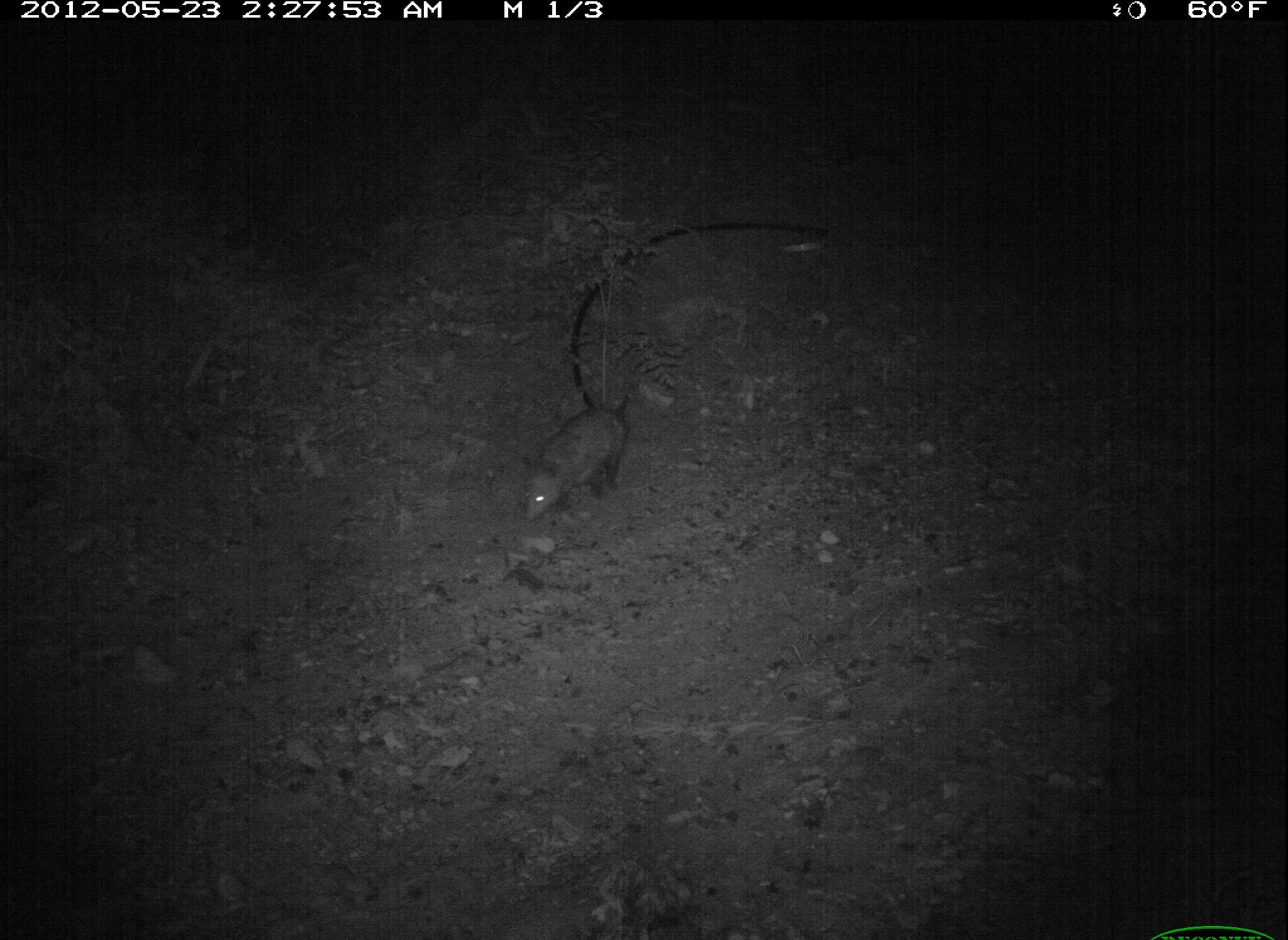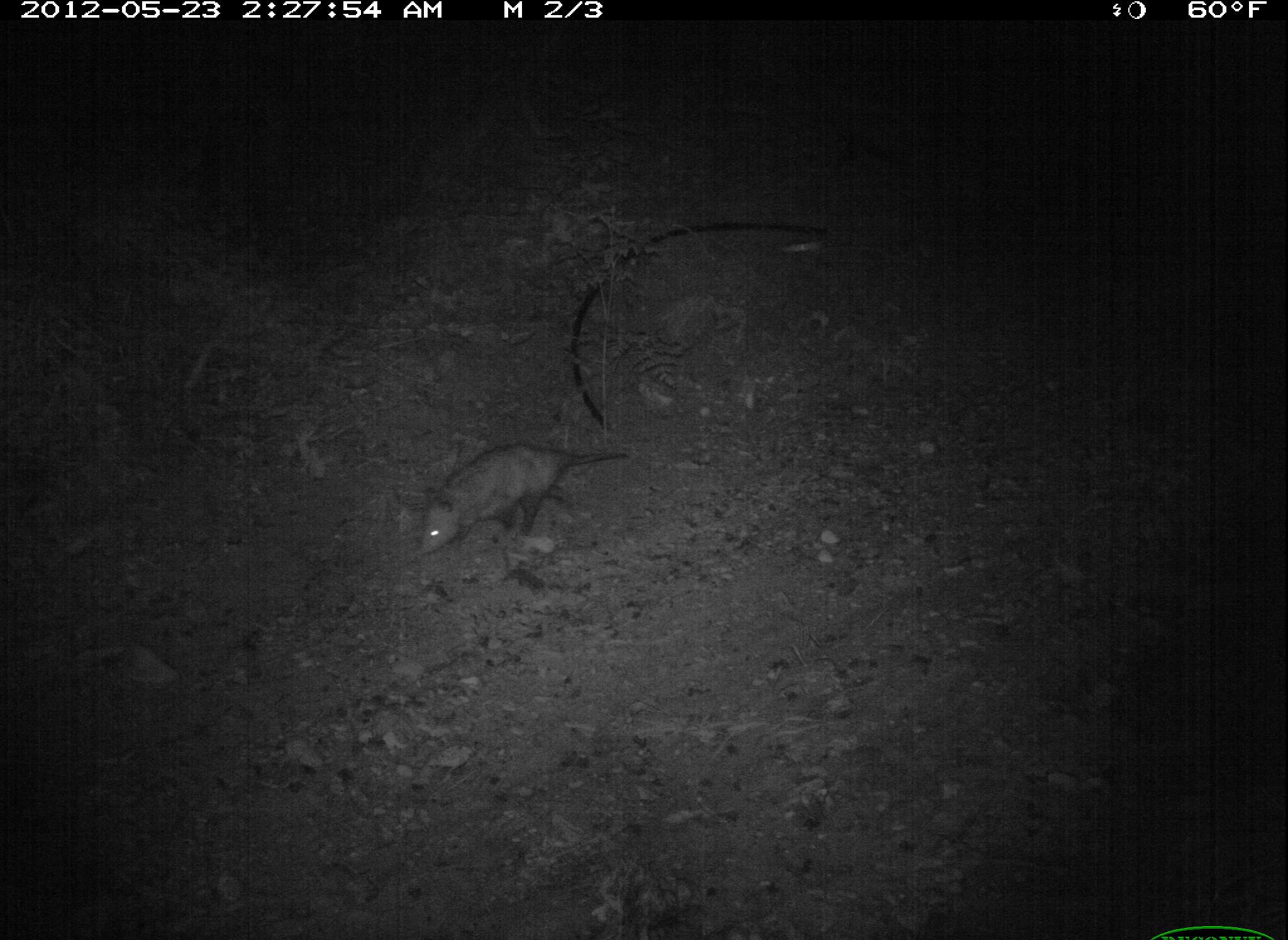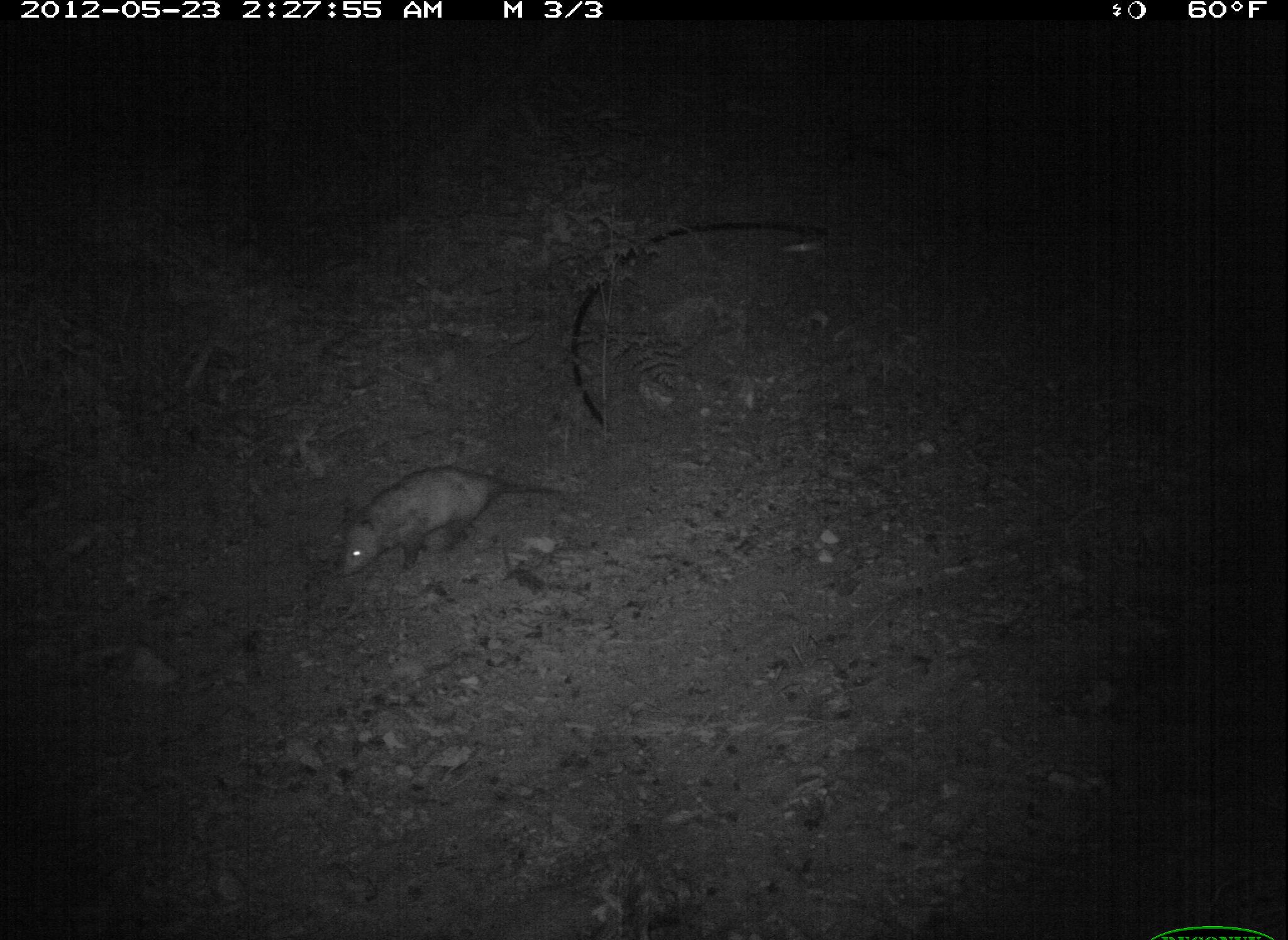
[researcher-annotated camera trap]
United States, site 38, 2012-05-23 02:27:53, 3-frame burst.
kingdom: Animalia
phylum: Chordata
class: Mammalia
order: Didelphimorphia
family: Didelphidae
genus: Didelphis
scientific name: Didelphis virginiana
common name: virginia opossum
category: opossum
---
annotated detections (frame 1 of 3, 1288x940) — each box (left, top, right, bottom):
opossum: (502, 375, 665, 519)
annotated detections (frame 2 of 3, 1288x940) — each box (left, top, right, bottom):
opossum: (402, 438, 641, 572)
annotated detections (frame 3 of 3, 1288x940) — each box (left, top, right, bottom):
opossum: (311, 451, 580, 604)